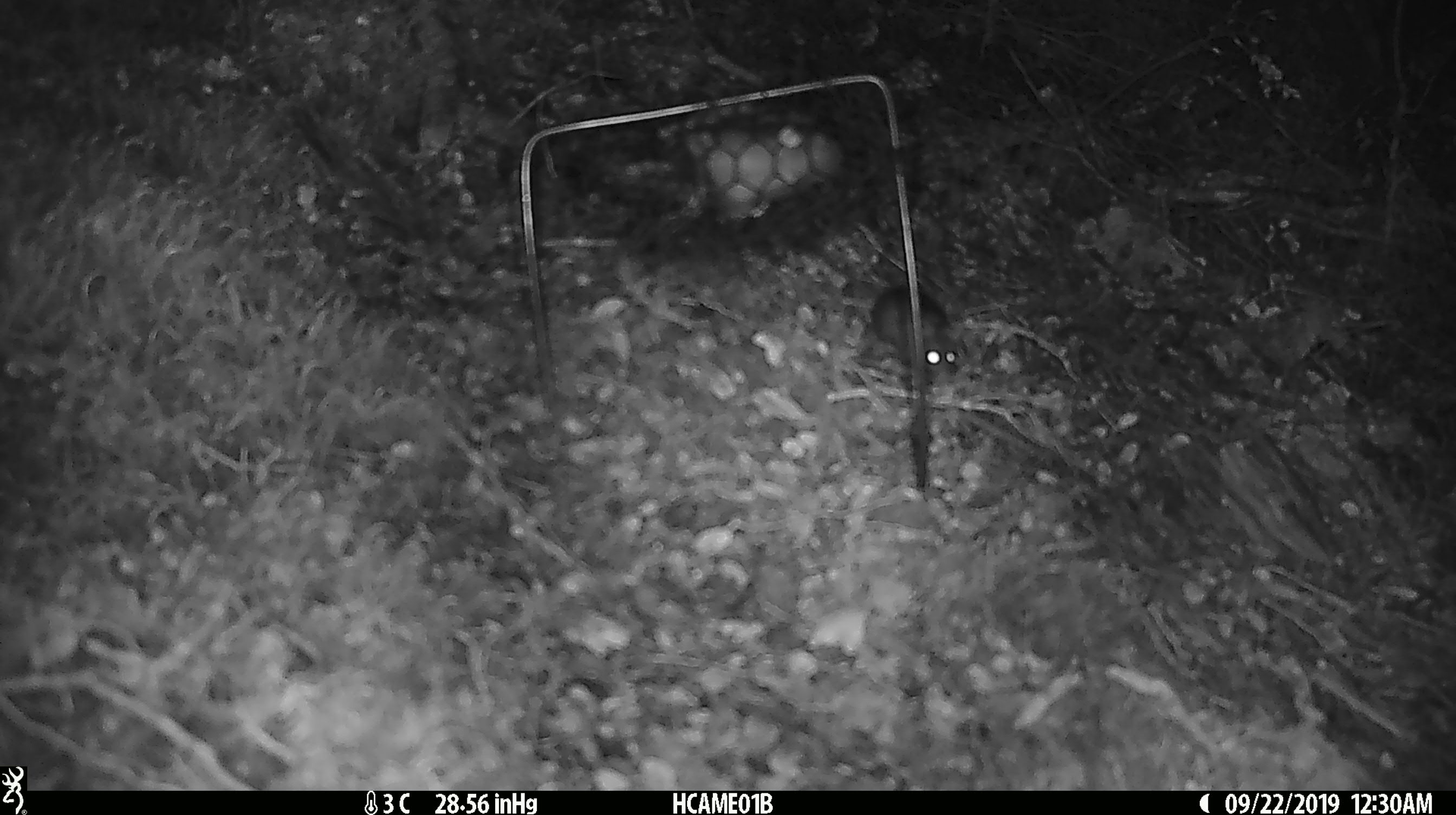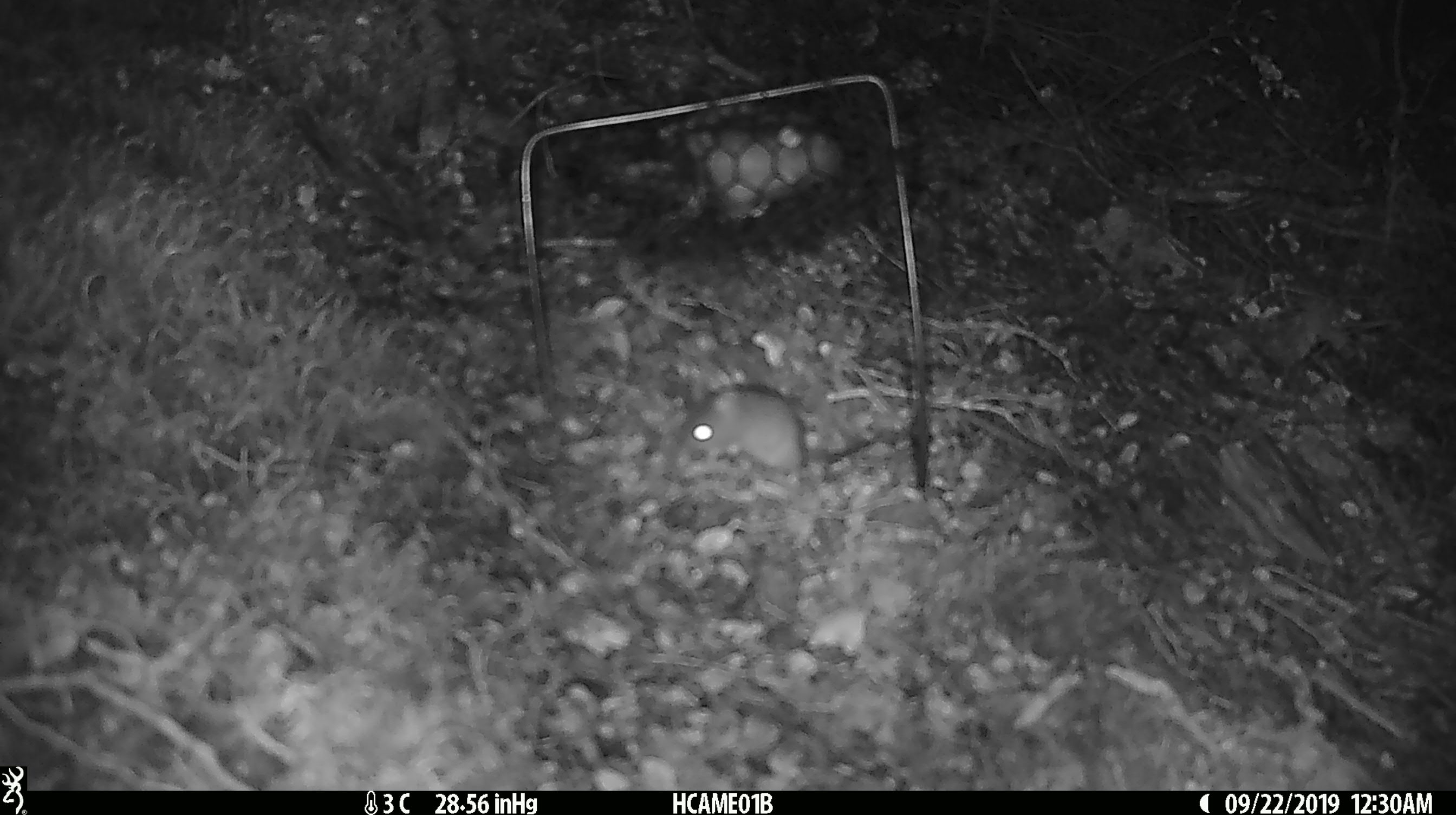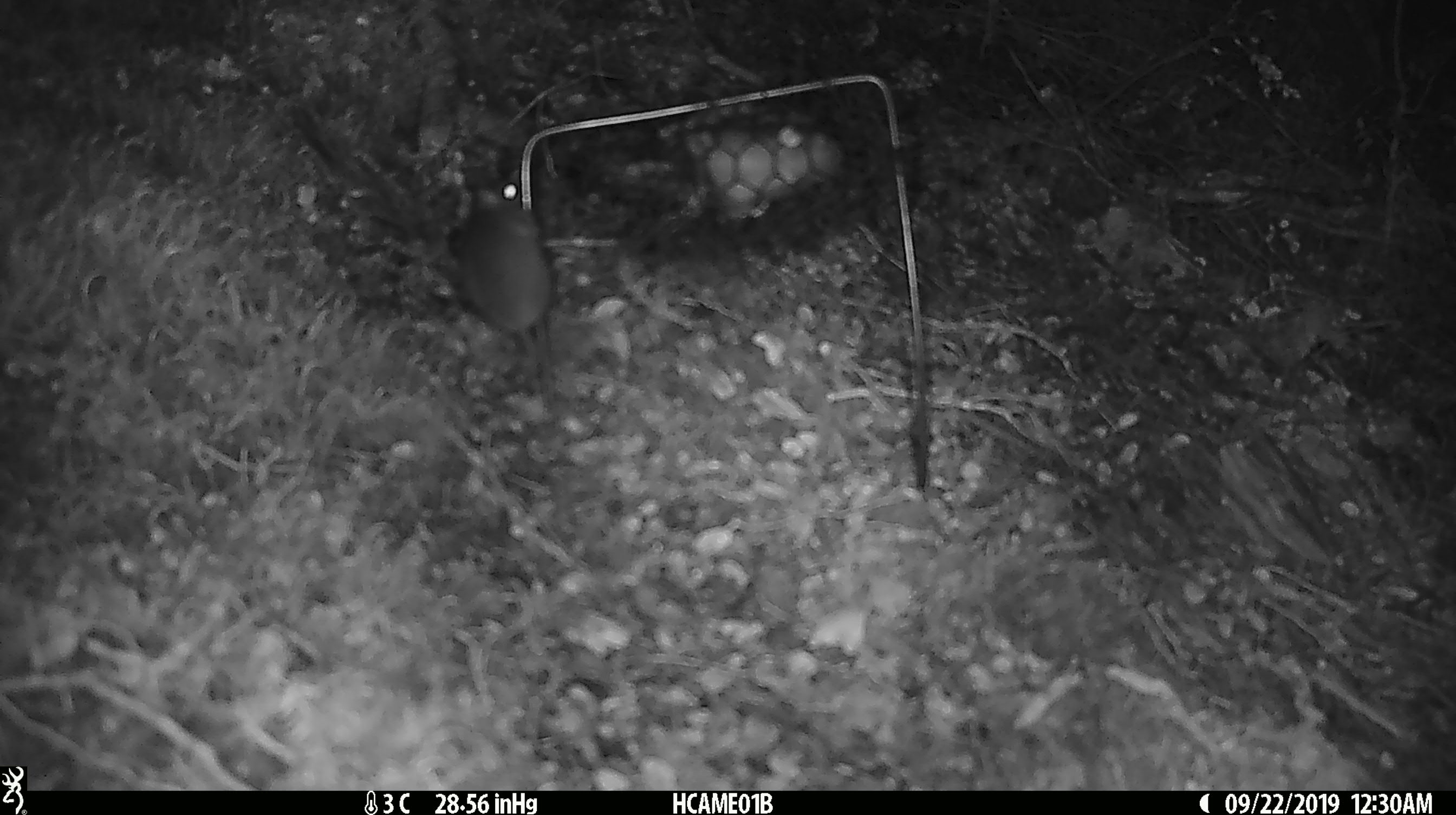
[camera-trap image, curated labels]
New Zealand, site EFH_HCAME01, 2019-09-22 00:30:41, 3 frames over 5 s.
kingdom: Animalia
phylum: Chordata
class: Mammalia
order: Rodentia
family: Muridae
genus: Mus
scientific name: Mus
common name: mouse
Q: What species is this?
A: Mouse (Mus).